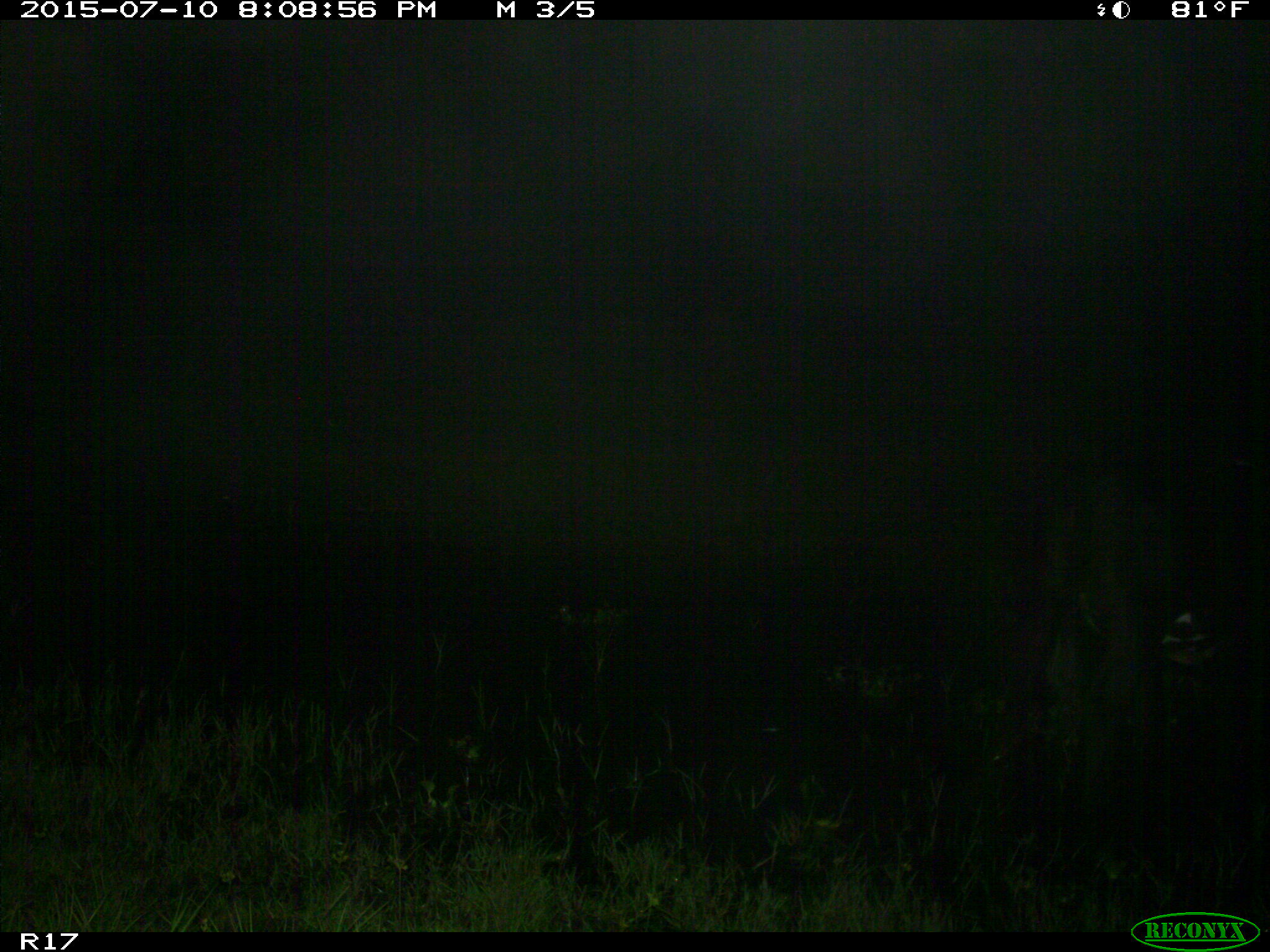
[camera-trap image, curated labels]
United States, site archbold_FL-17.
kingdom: Animalia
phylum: Chordata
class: Mammalia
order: Artiodactyla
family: Bovidae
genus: Bos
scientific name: Bos taurus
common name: domestic cow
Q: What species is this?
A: Bos taurus (domestic cow).